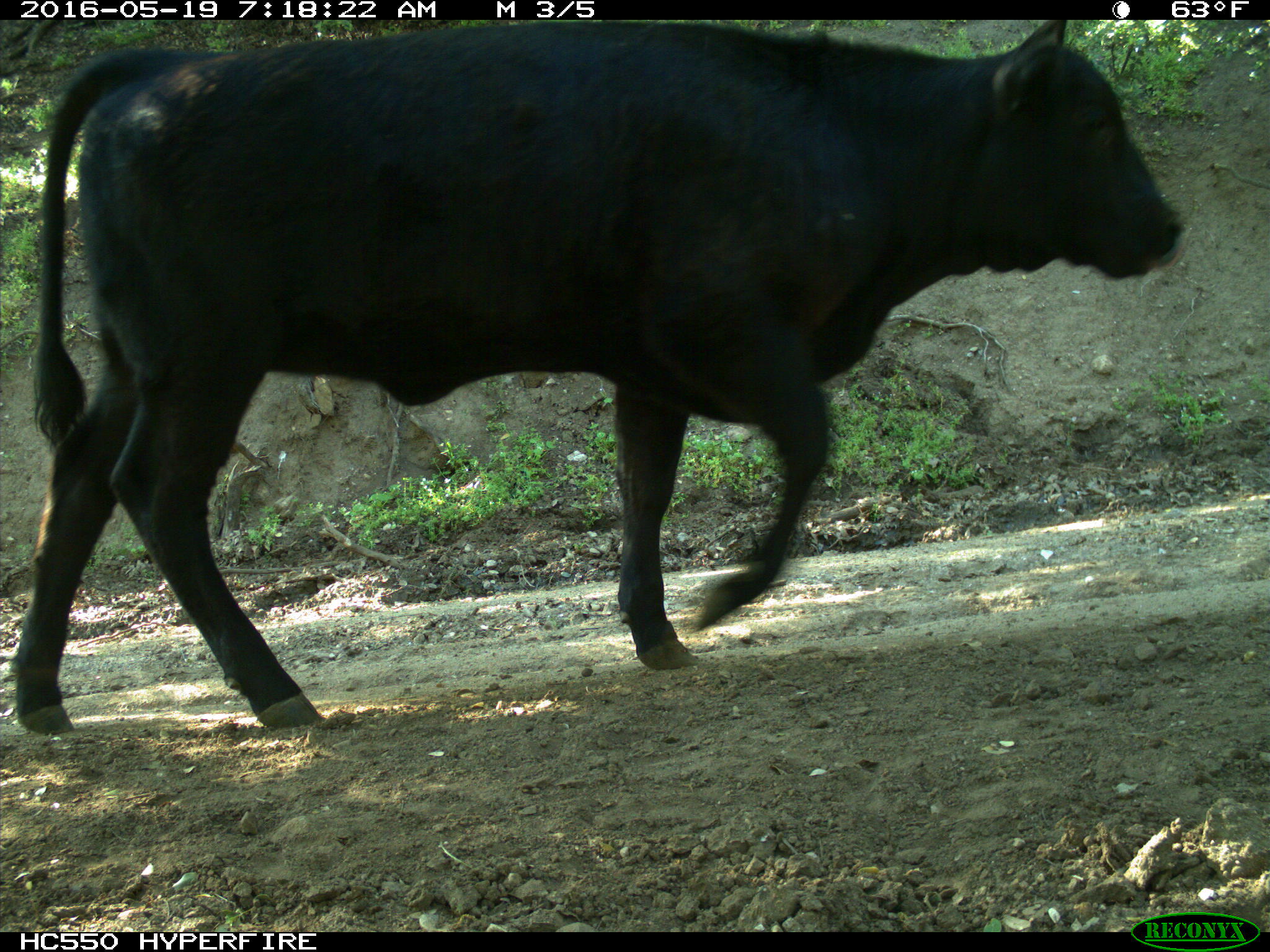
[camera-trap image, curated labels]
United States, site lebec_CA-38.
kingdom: Animalia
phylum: Chordata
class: Mammalia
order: Artiodactyla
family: Bovidae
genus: Bos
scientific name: Bos taurus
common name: domestic cow